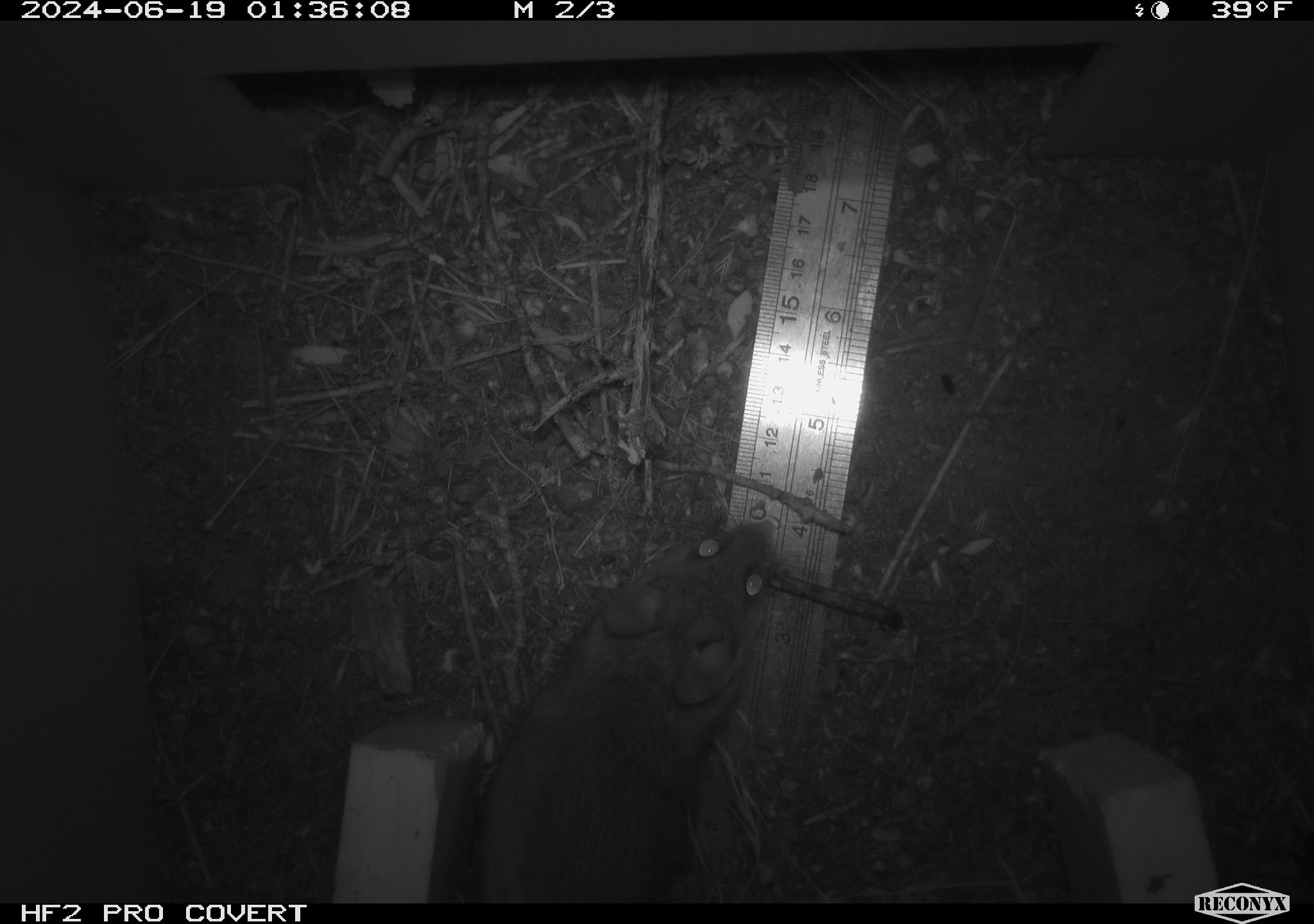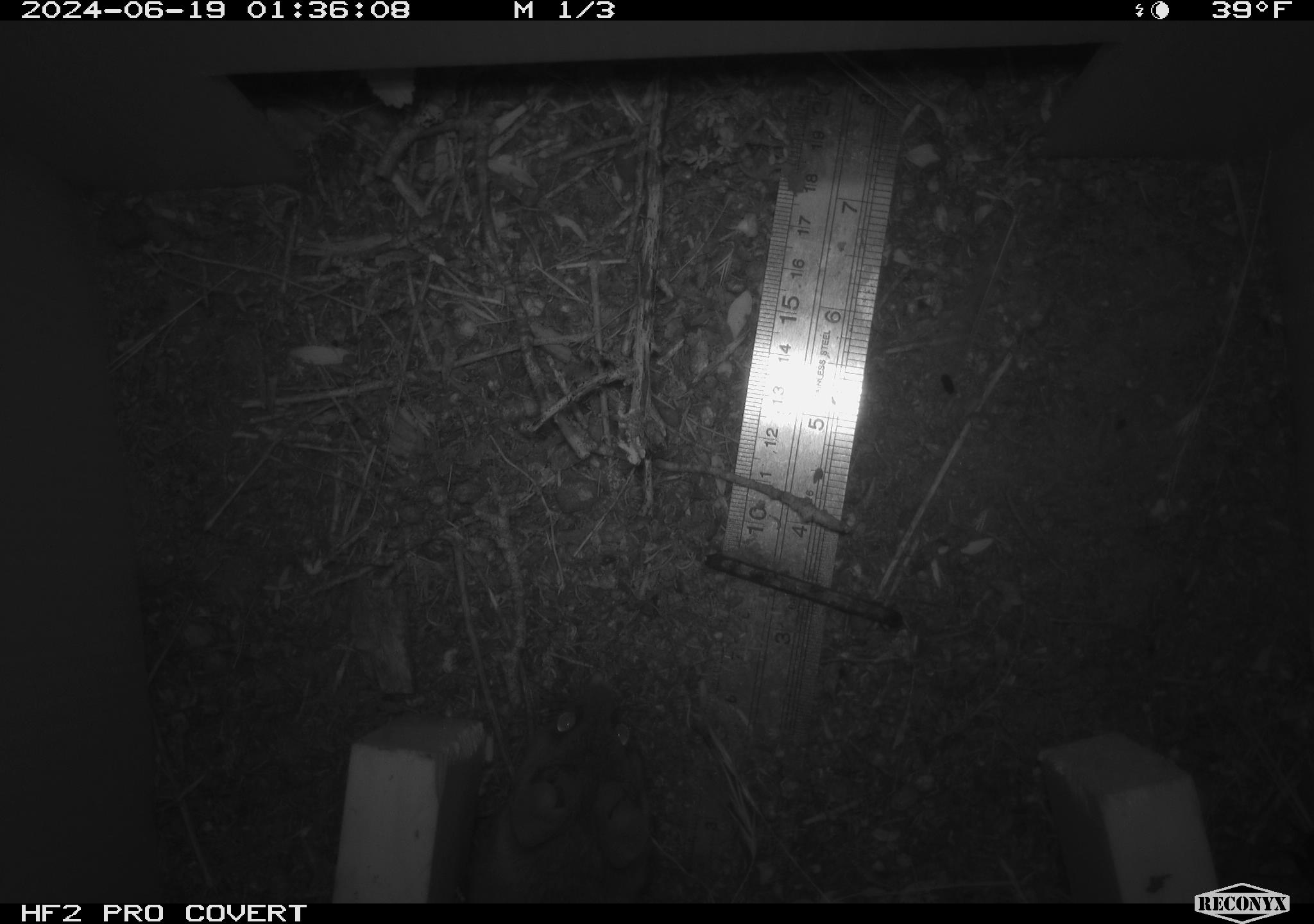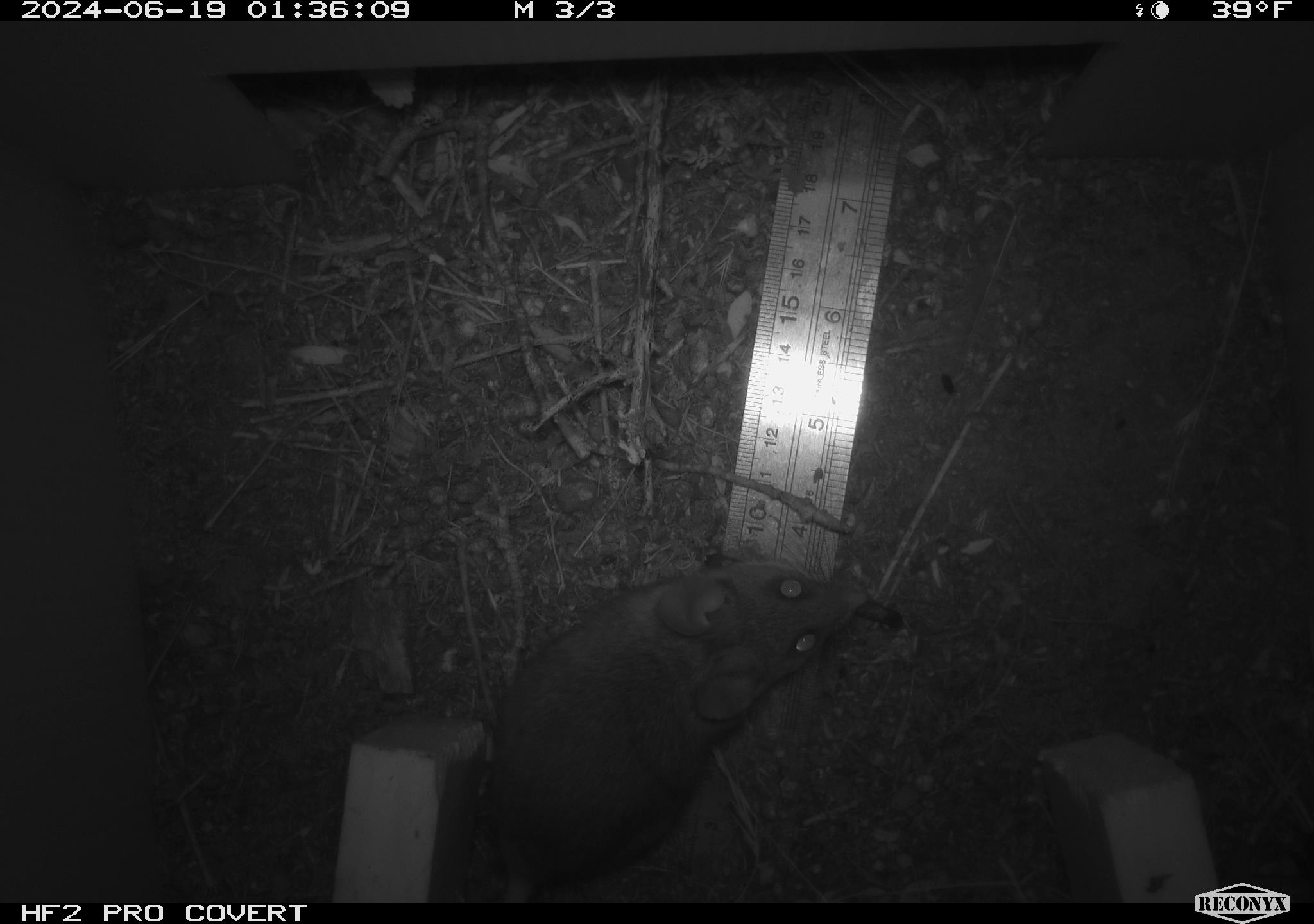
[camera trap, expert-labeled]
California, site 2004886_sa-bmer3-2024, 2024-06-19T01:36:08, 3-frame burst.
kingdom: Animalia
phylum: Chordata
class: Mammalia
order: Rodentia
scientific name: Rodentia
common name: mouse species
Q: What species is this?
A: Mouse species (Rodentia).